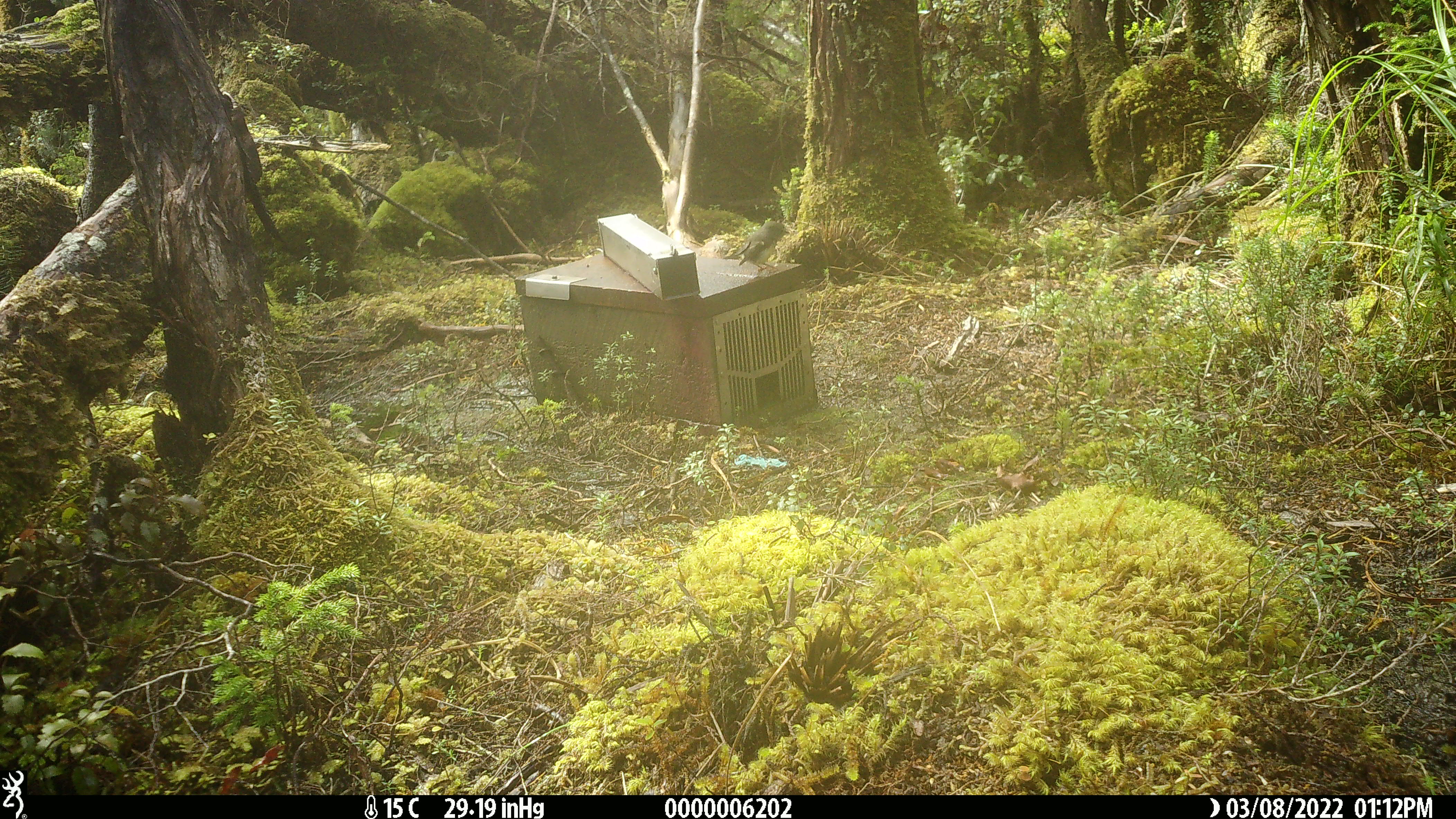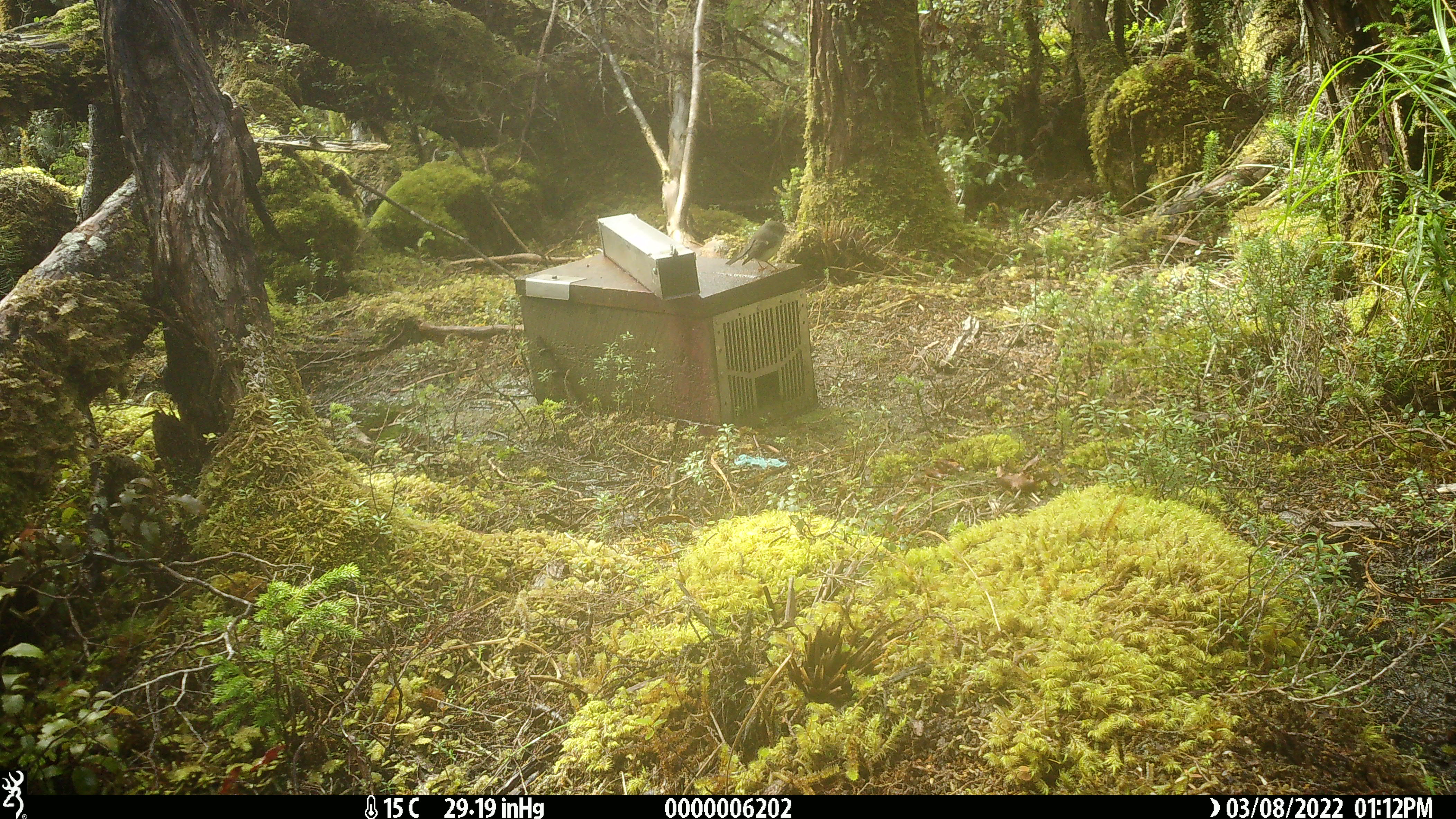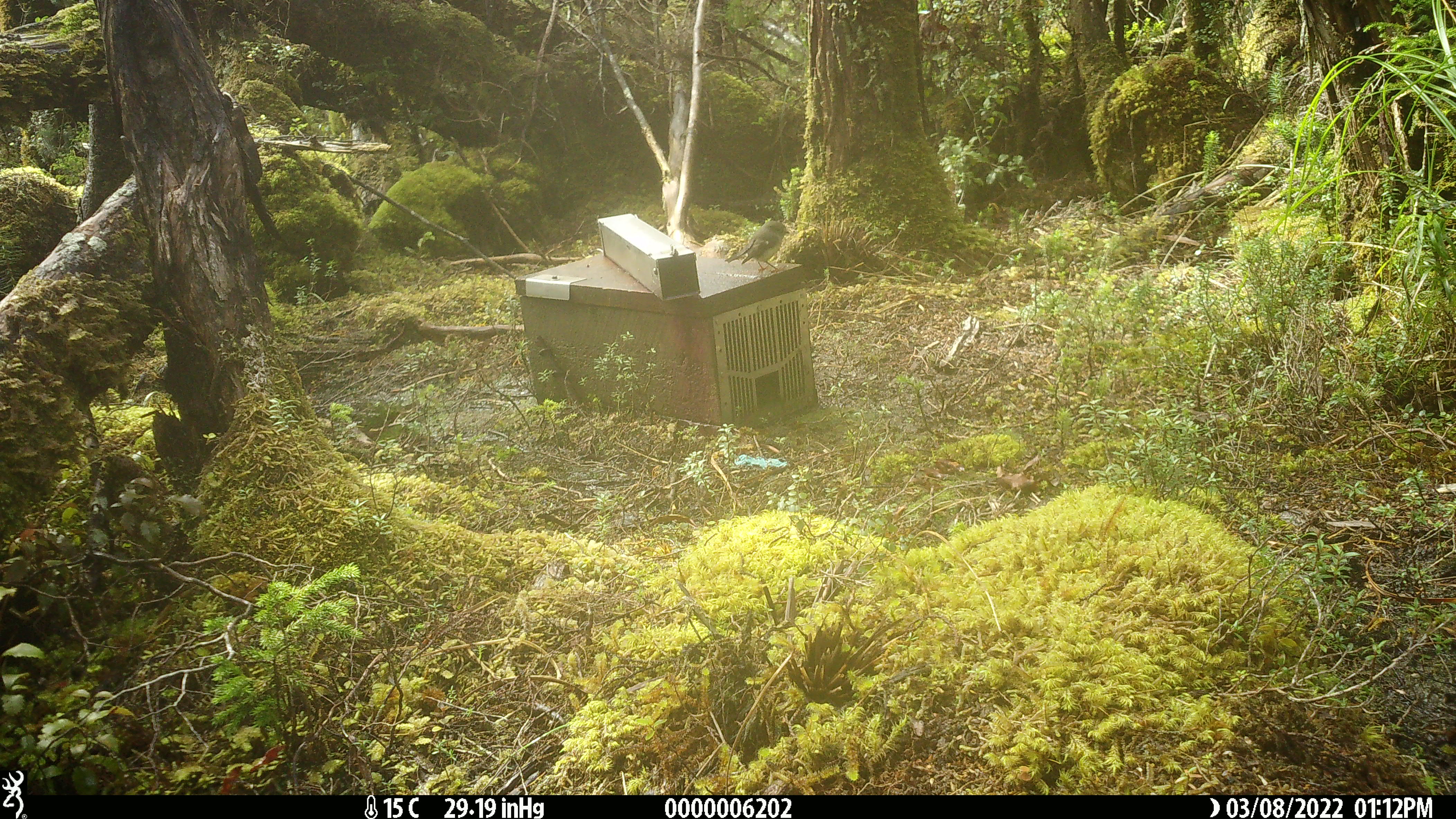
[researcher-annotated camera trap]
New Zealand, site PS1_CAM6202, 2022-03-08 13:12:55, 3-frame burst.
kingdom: Animalia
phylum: Chordata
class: Aves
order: Passeriformes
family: Petroicidae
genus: Petroica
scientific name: Petroica macrocephala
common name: tomtit